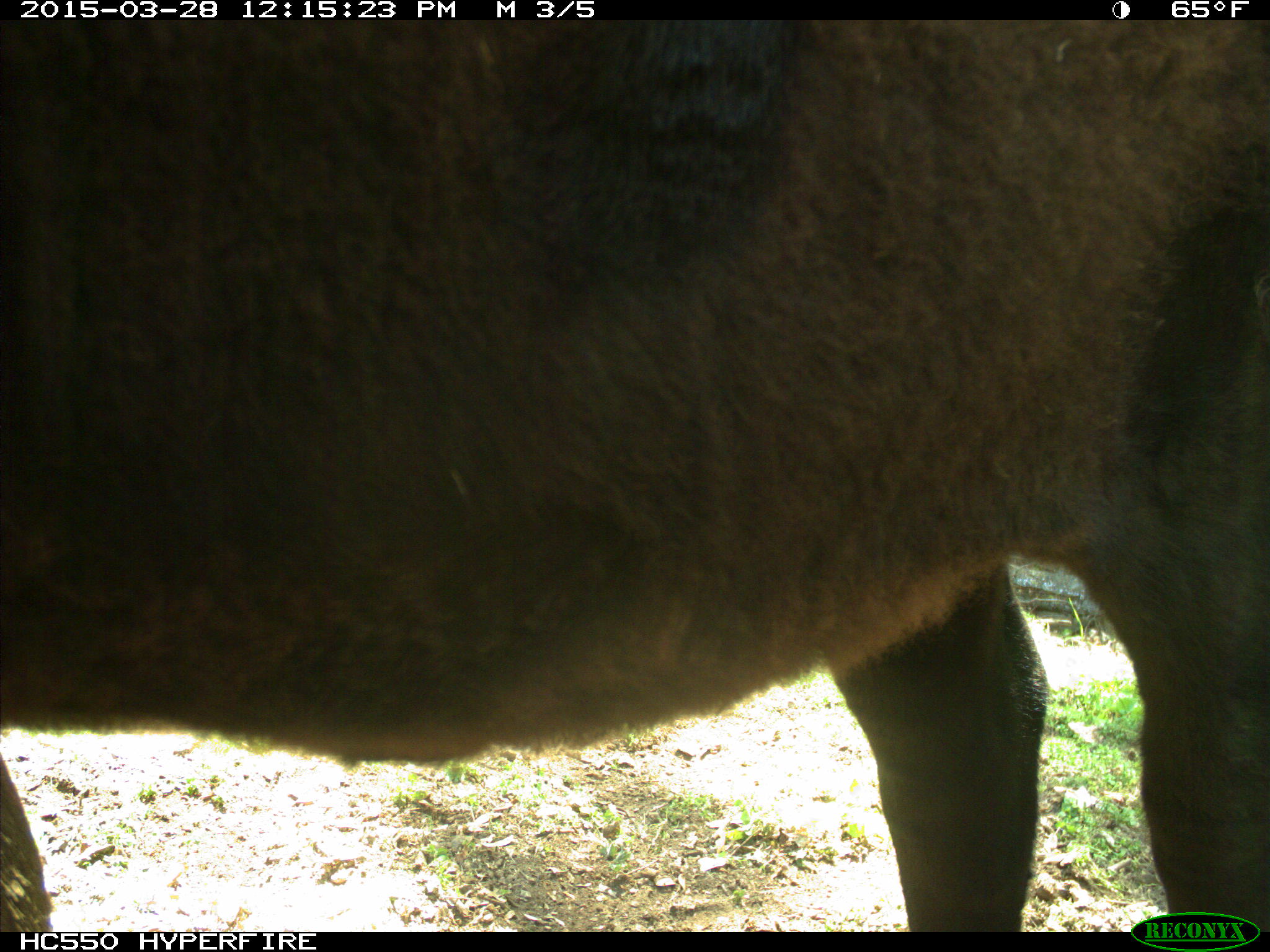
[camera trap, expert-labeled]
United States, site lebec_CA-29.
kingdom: Animalia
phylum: Chordata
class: Mammalia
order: Artiodactyla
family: Bovidae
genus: Bos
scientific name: Bos taurus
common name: domestic cow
Bos taurus (domestic cow).